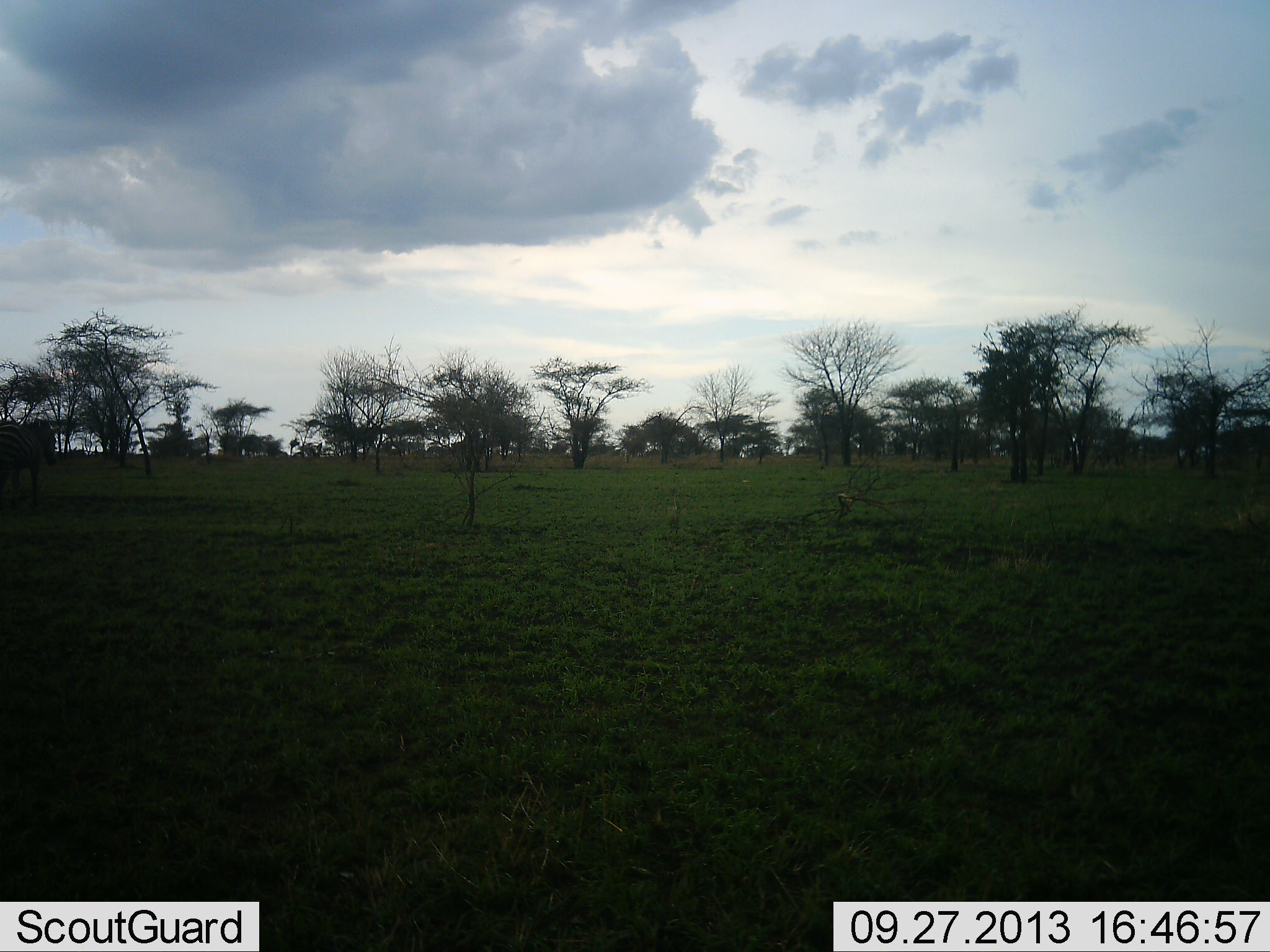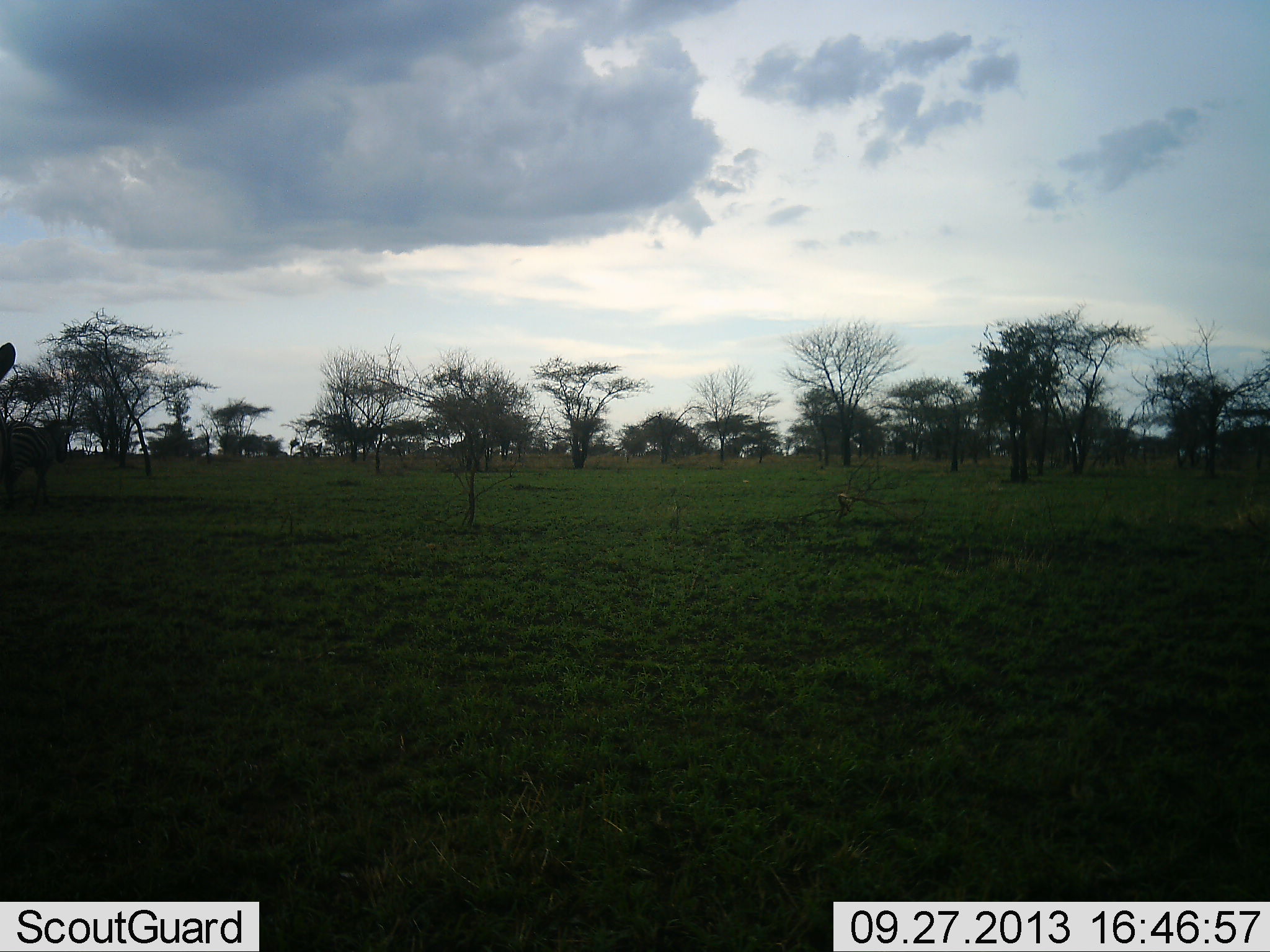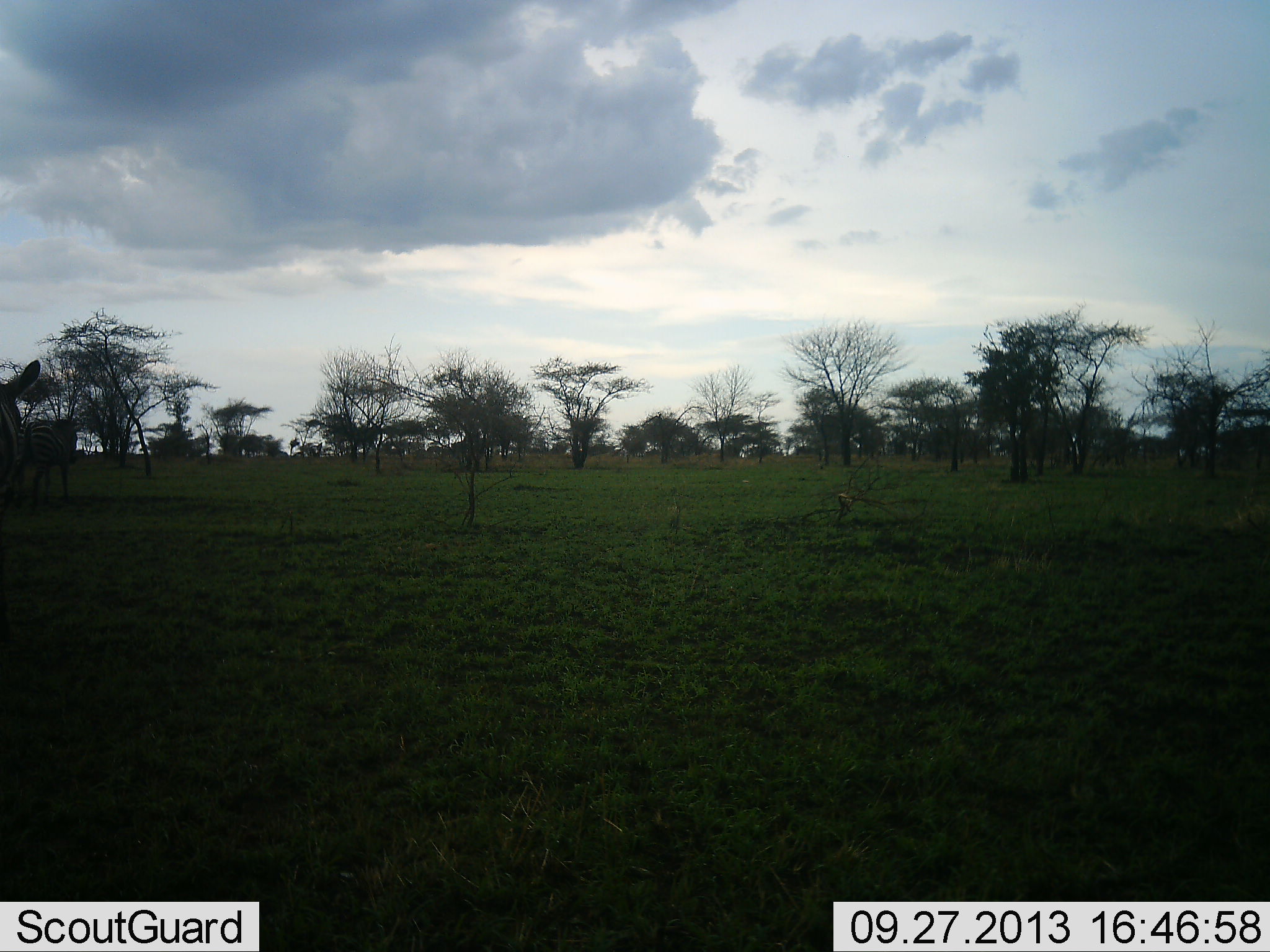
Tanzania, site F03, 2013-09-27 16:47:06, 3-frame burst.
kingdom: Animalia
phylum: Chordata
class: Mammalia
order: Perissodactyla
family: Equidae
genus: Equus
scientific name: Equus quagga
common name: plains zebra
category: zebra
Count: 2.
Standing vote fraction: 0%.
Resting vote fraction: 0%.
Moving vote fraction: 100%.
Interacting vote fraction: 0%.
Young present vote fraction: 0%.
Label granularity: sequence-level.